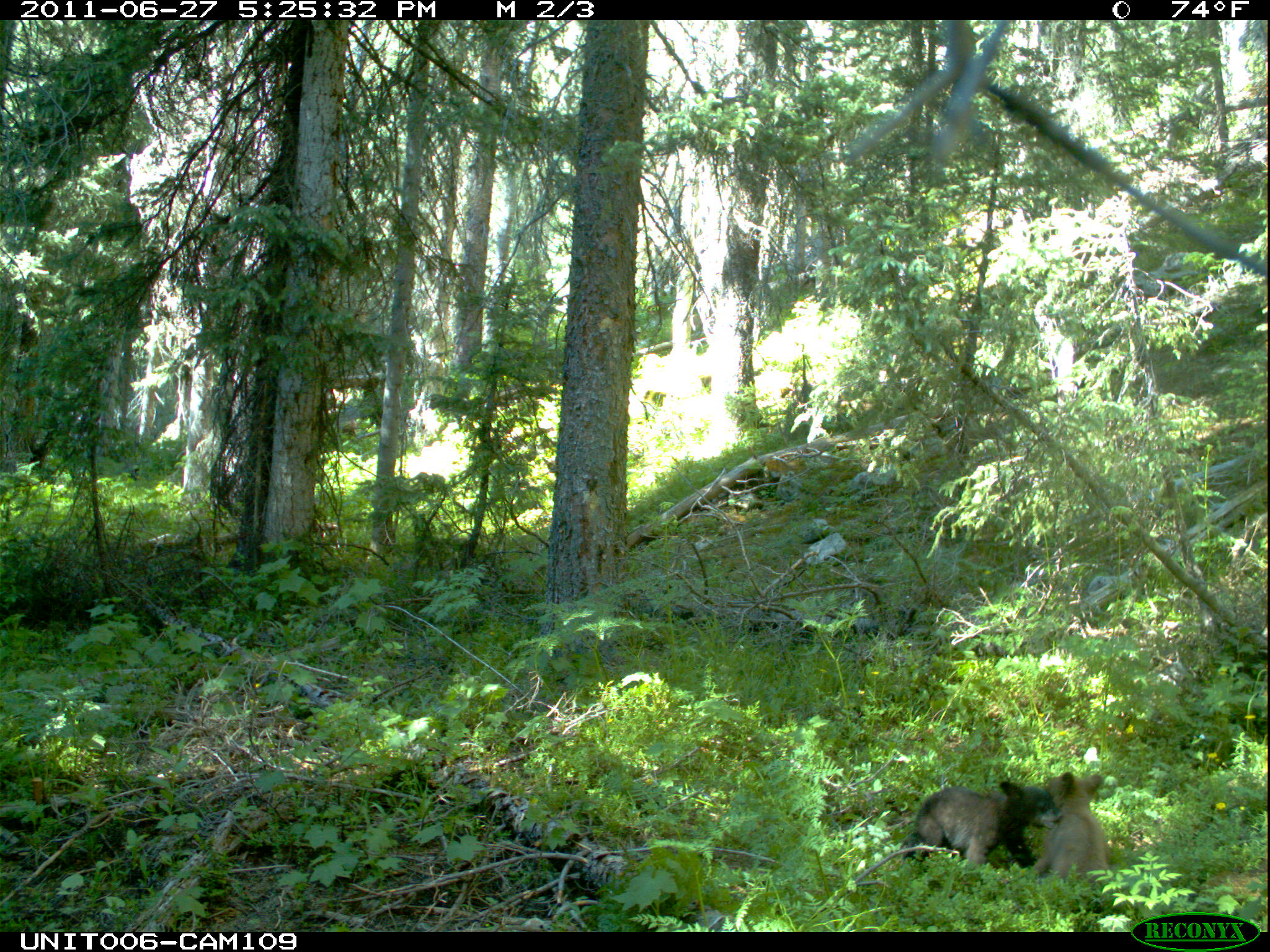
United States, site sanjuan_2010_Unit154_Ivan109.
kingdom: Animalia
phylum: Chordata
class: Mammalia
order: Carnivora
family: Ursidae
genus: Ursus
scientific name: Ursus americanus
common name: american black bear